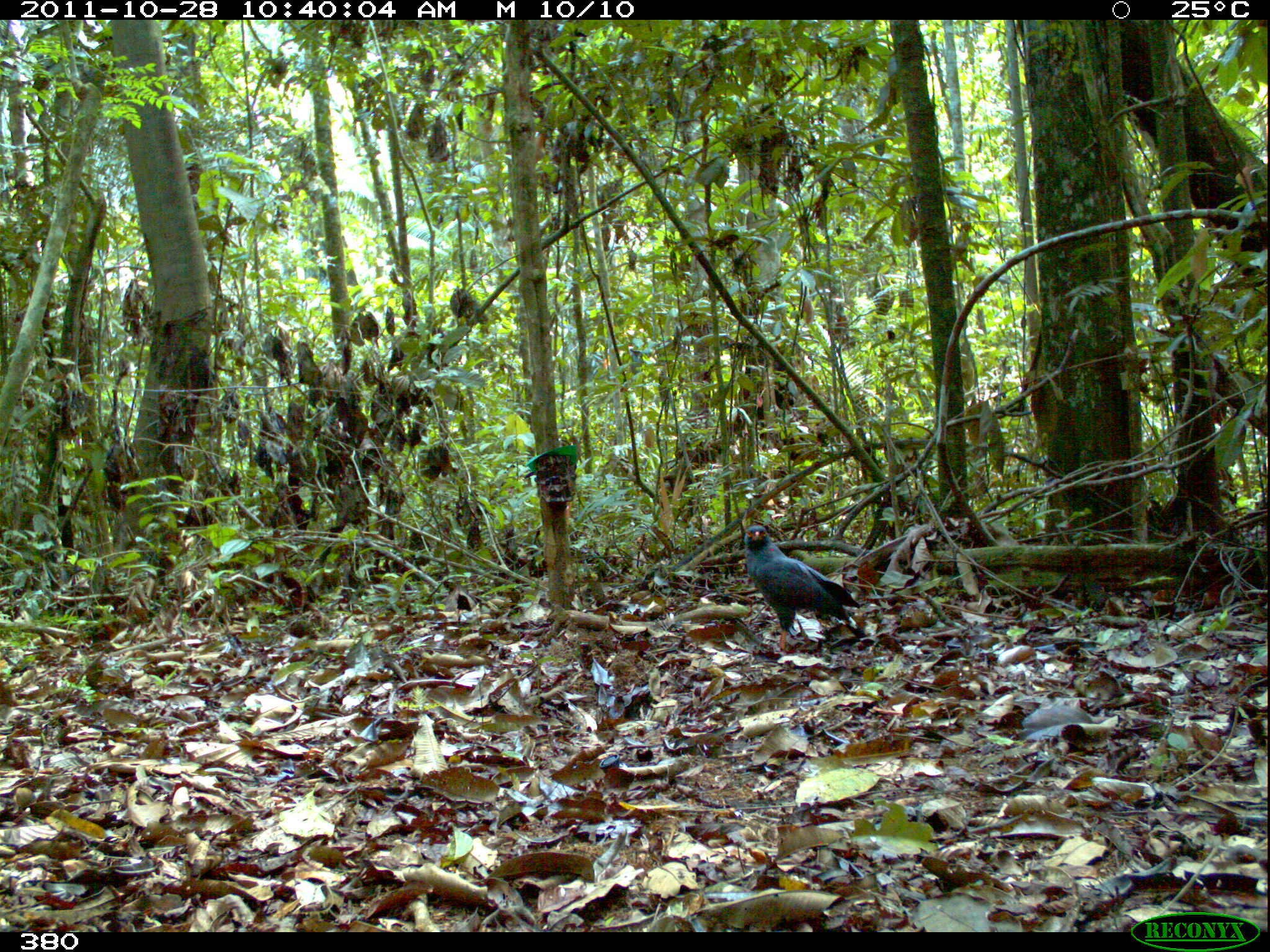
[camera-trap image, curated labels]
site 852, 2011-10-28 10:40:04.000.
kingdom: Animalia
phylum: Chordata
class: Aves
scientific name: Aves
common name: bird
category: unknown bird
Unknown bird (bird) (Aves).